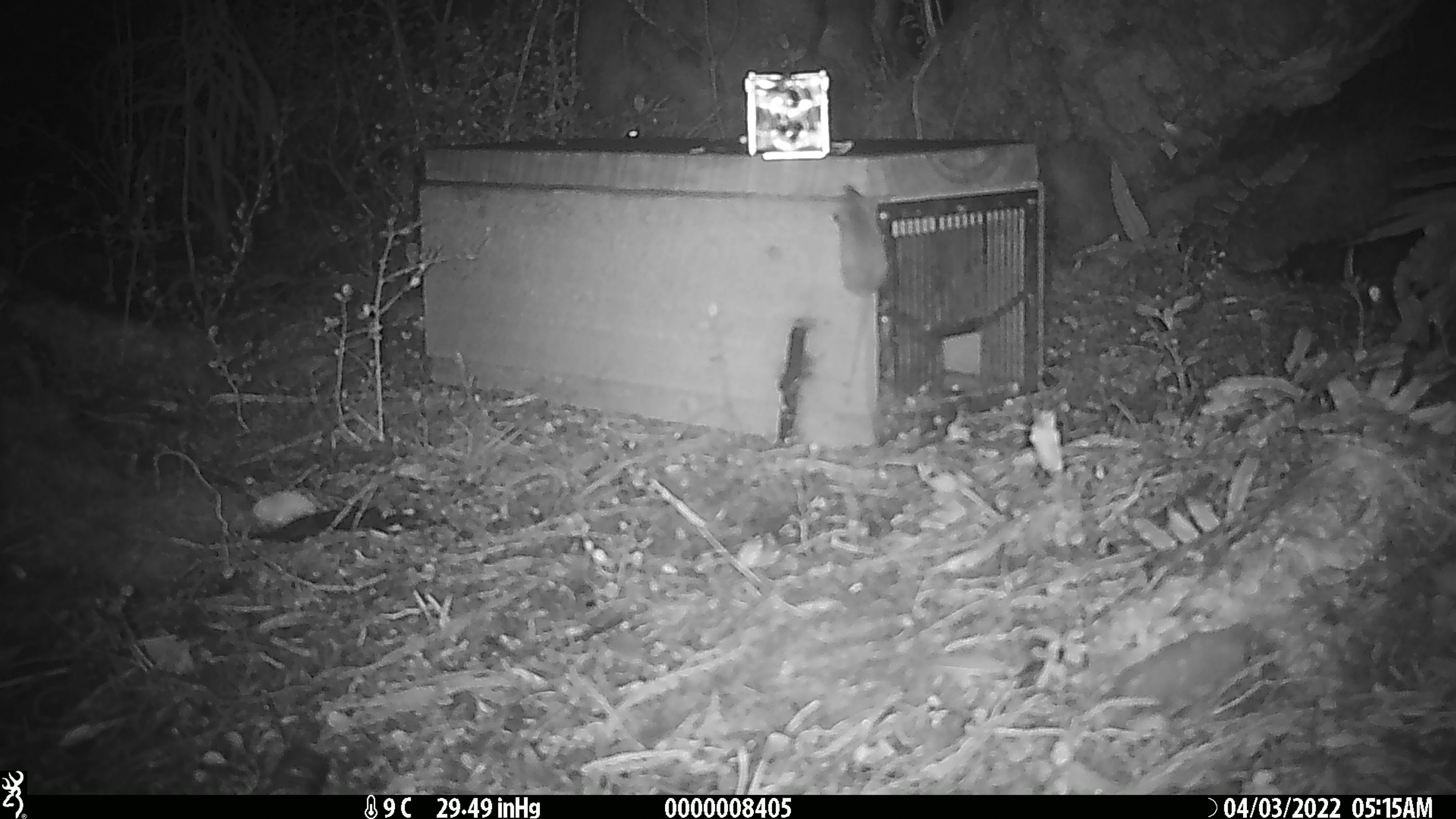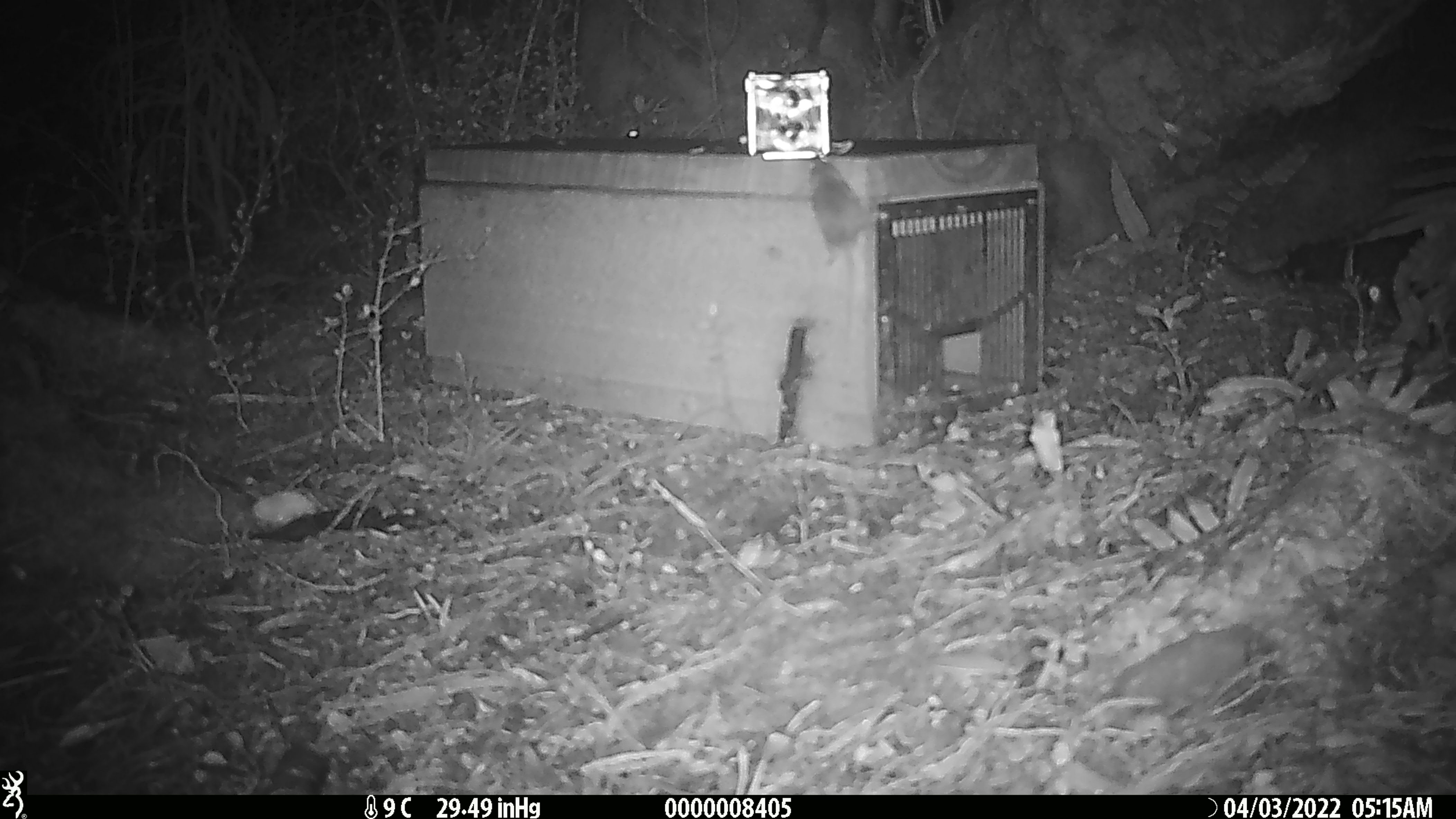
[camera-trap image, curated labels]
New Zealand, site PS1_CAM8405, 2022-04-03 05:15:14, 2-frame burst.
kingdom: Animalia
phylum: Chordata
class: Mammalia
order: Rodentia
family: Muridae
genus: Mus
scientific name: Mus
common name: mouse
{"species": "mouse (Mus)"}